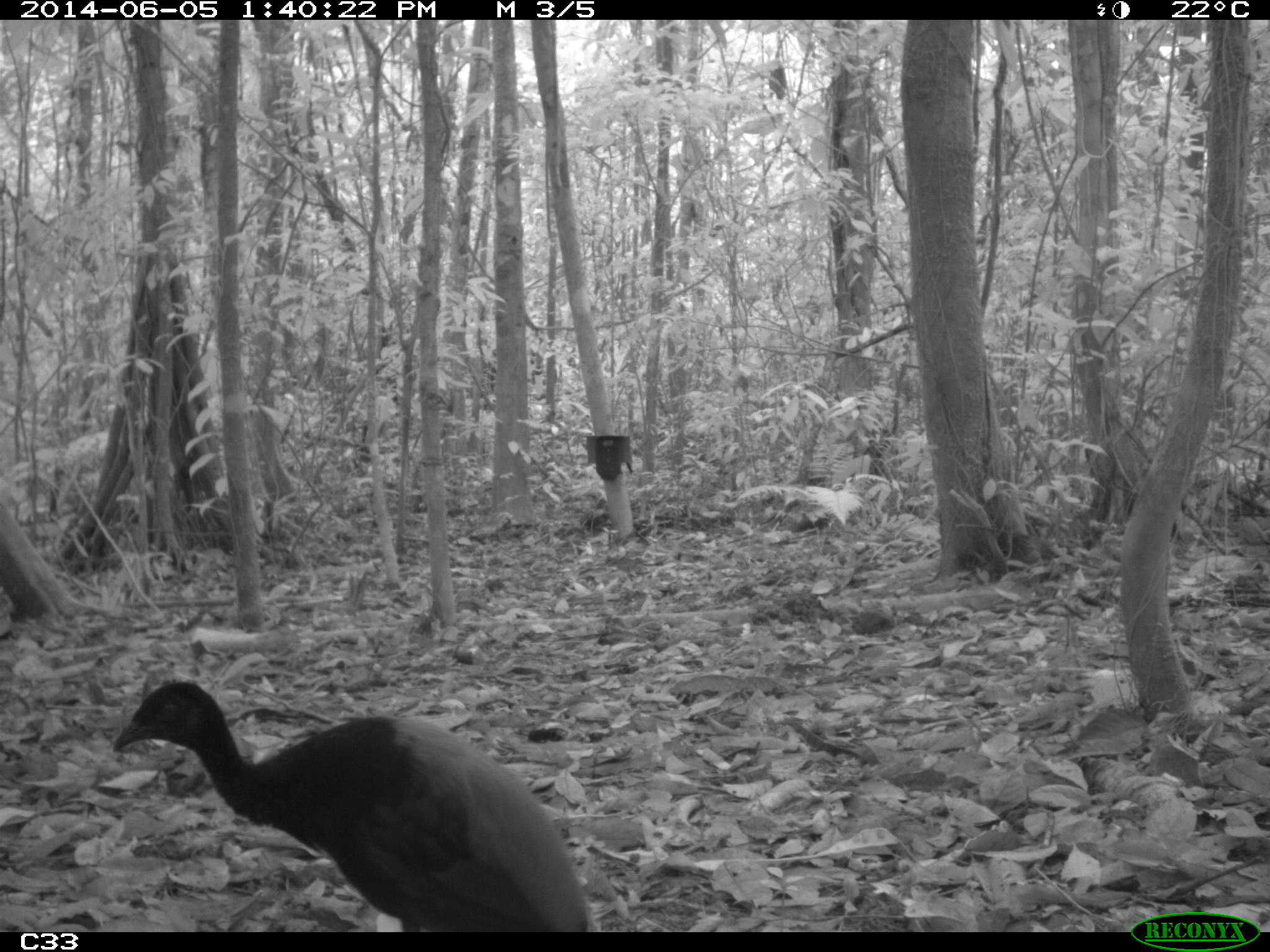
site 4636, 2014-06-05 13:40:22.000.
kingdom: Animalia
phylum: Chordata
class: Aves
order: Gruiformes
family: Psophiidae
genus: Psophia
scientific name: Psophia crepitans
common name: gray-winged trumpeter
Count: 6.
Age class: adult.